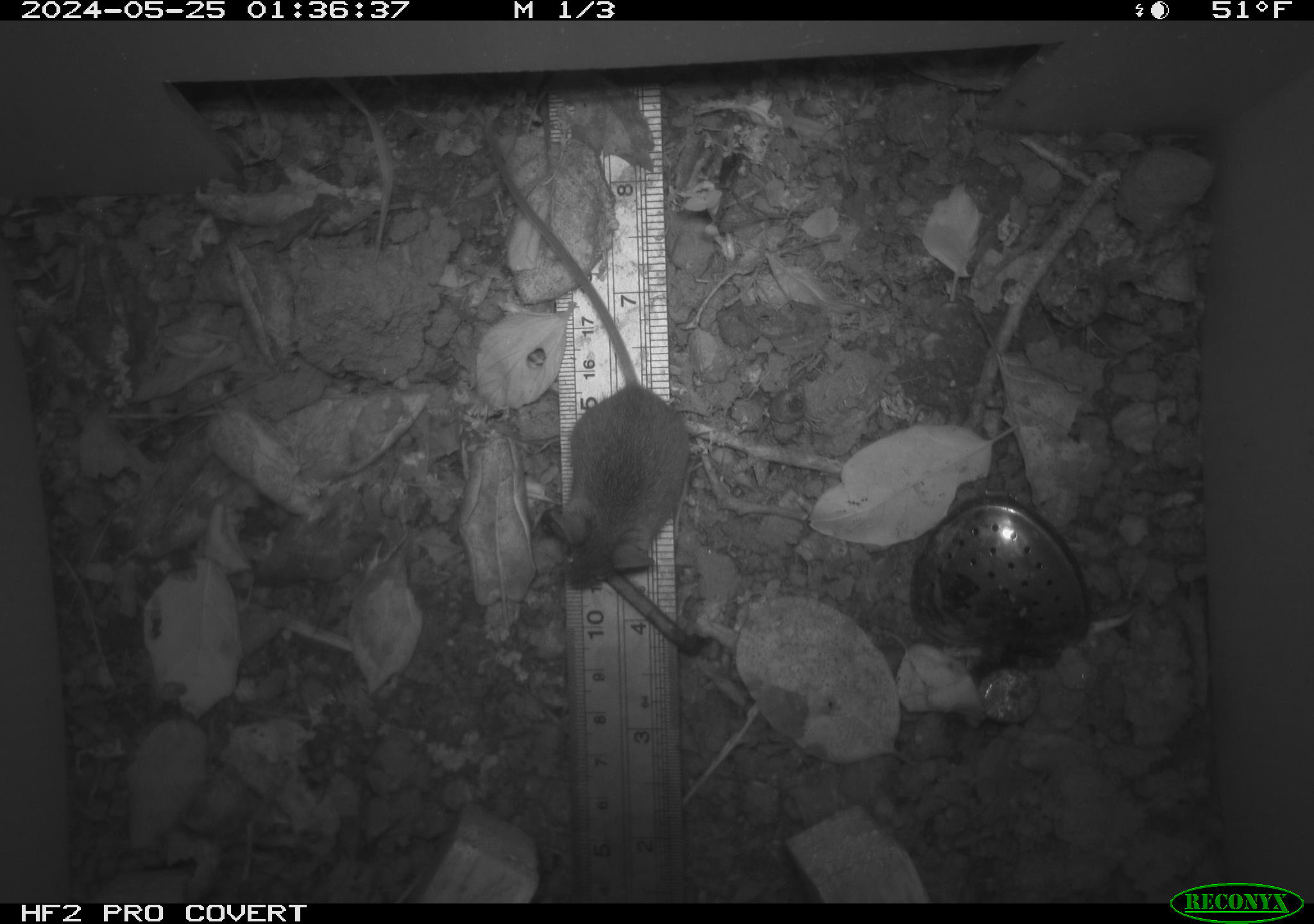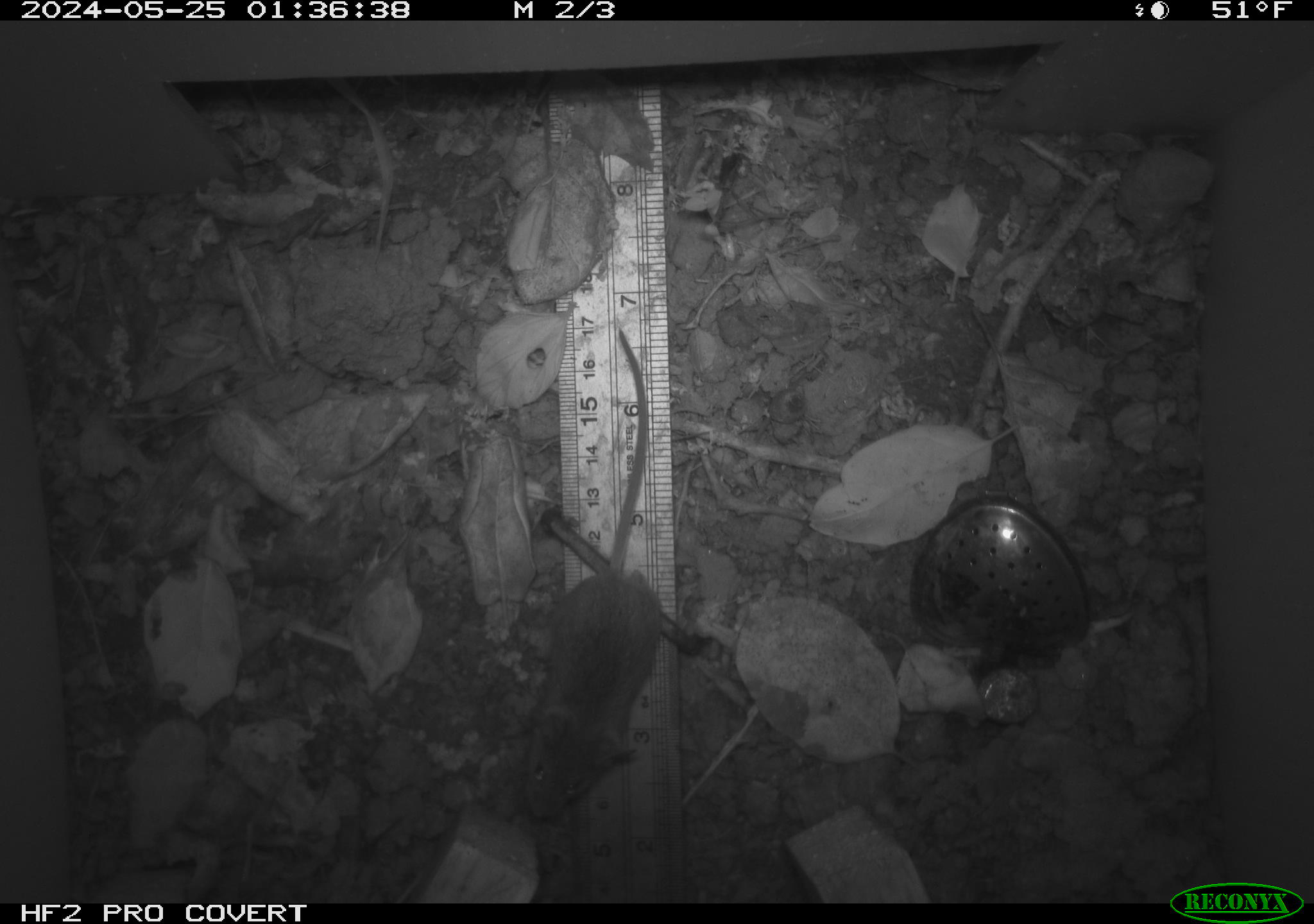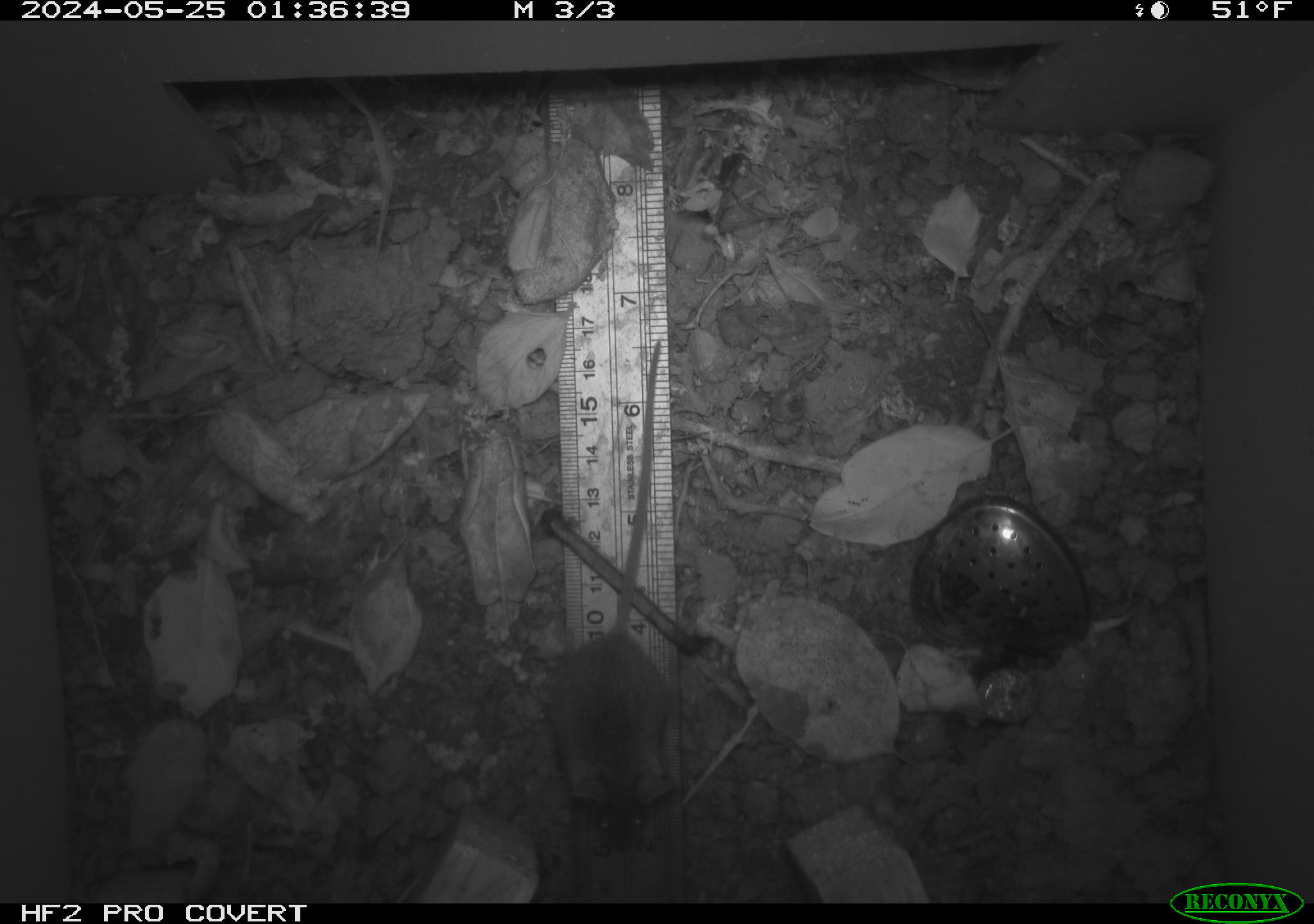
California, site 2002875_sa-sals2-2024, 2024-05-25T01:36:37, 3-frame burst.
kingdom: Animalia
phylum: Chordata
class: Mammalia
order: Rodentia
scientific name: Rodentia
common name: mouse species